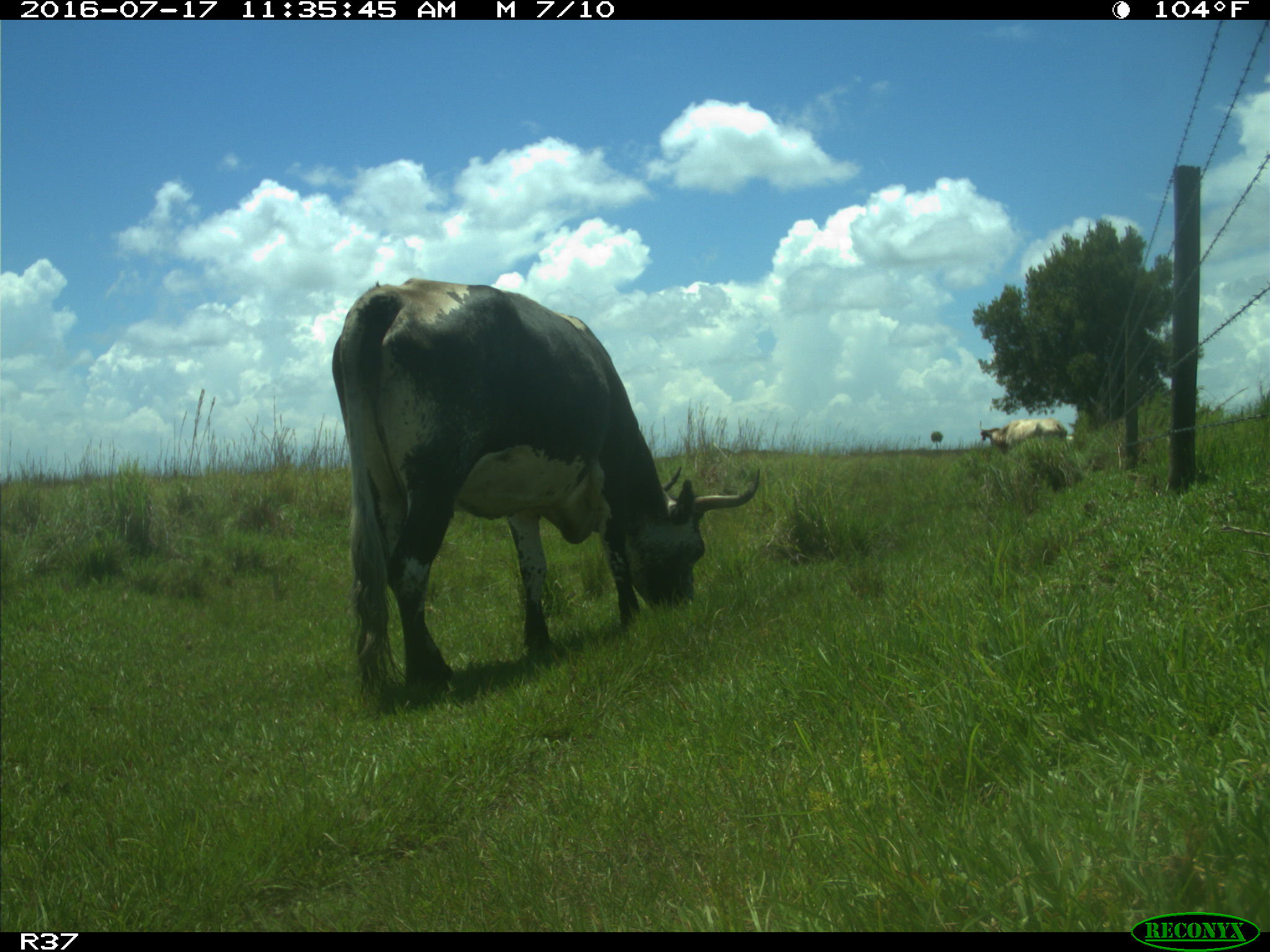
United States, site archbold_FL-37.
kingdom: Animalia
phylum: Chordata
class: Mammalia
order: Artiodactyla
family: Bovidae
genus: Bos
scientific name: Bos taurus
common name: domestic cow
Bos taurus (domestic cow).